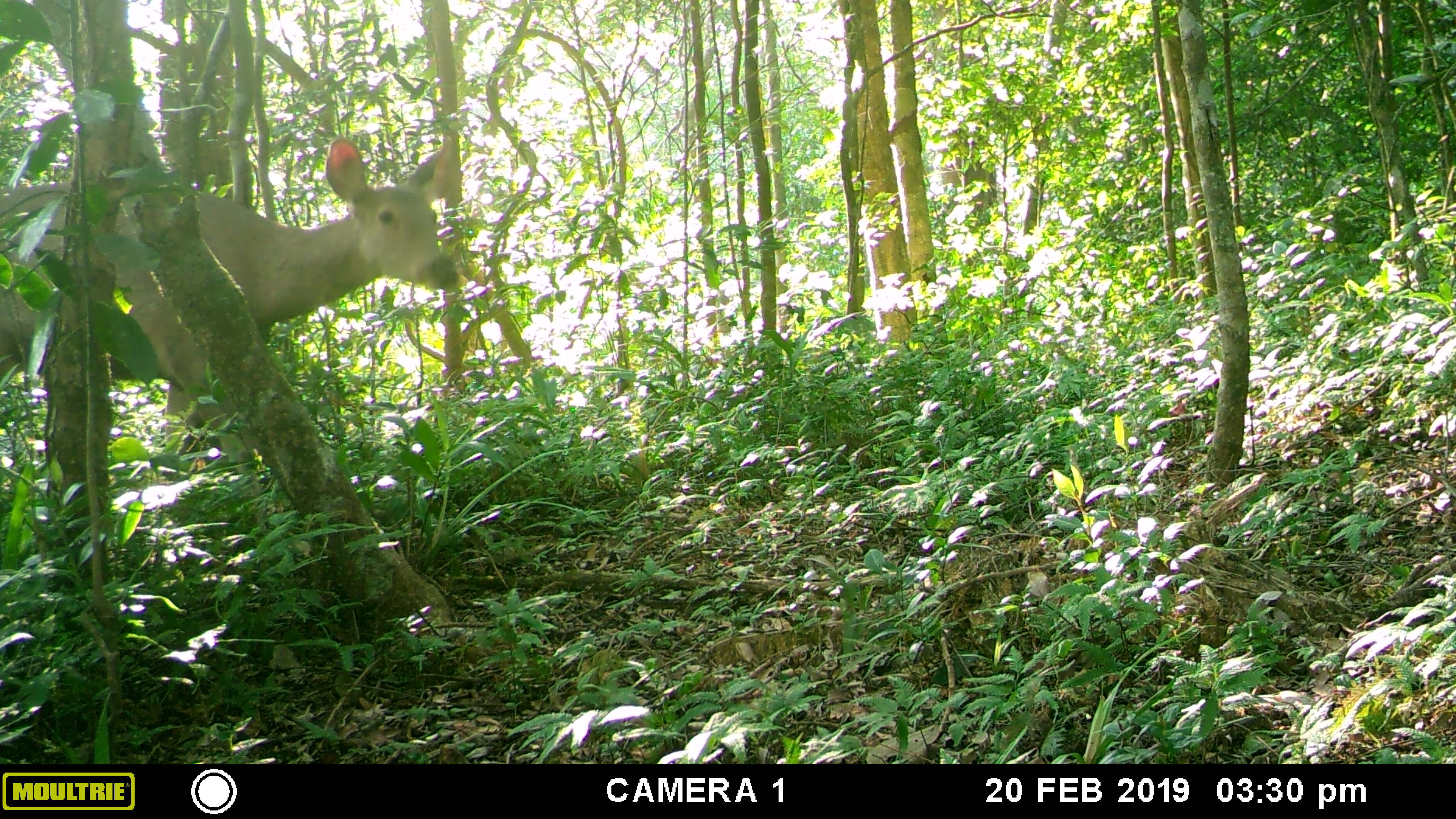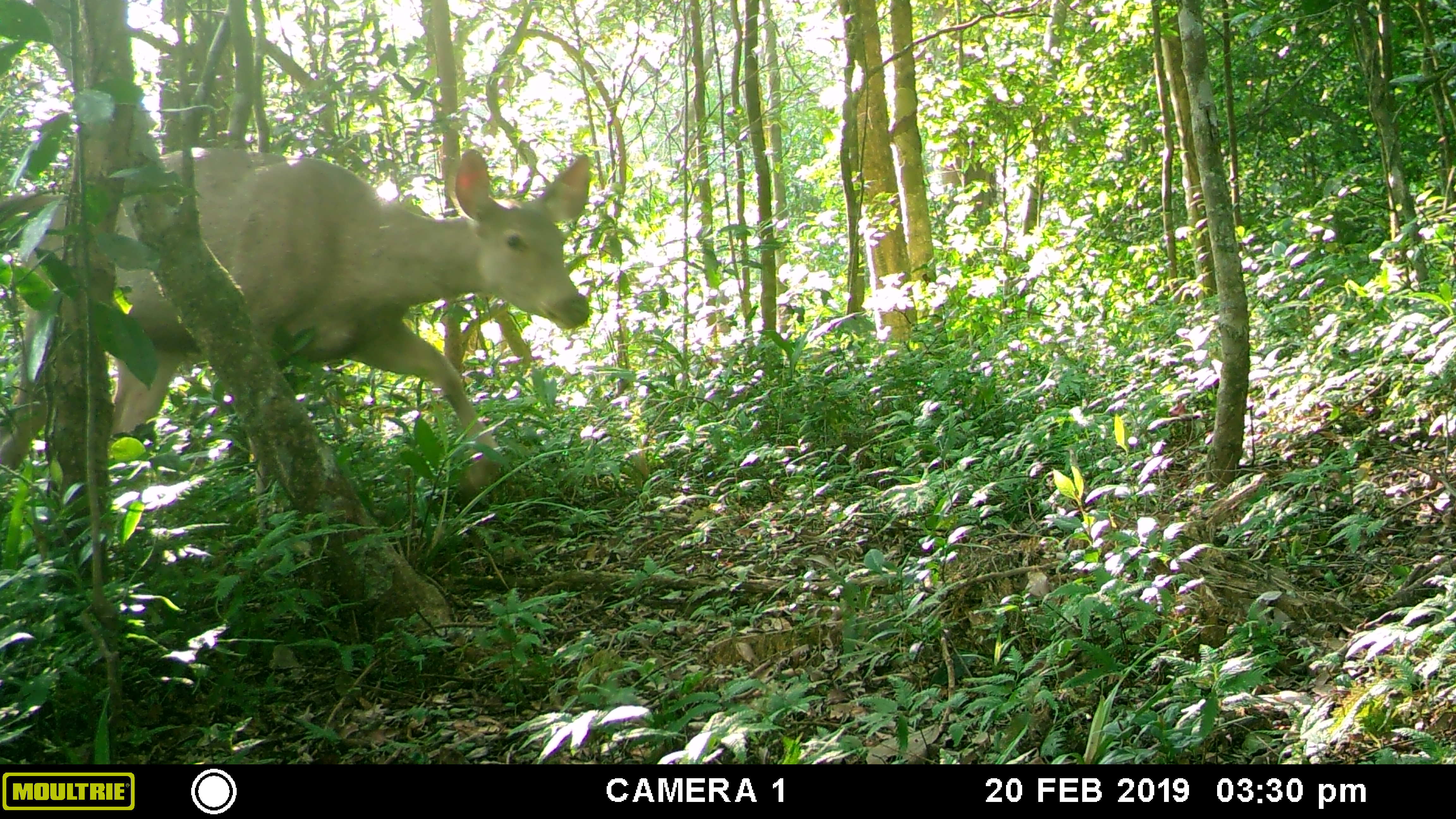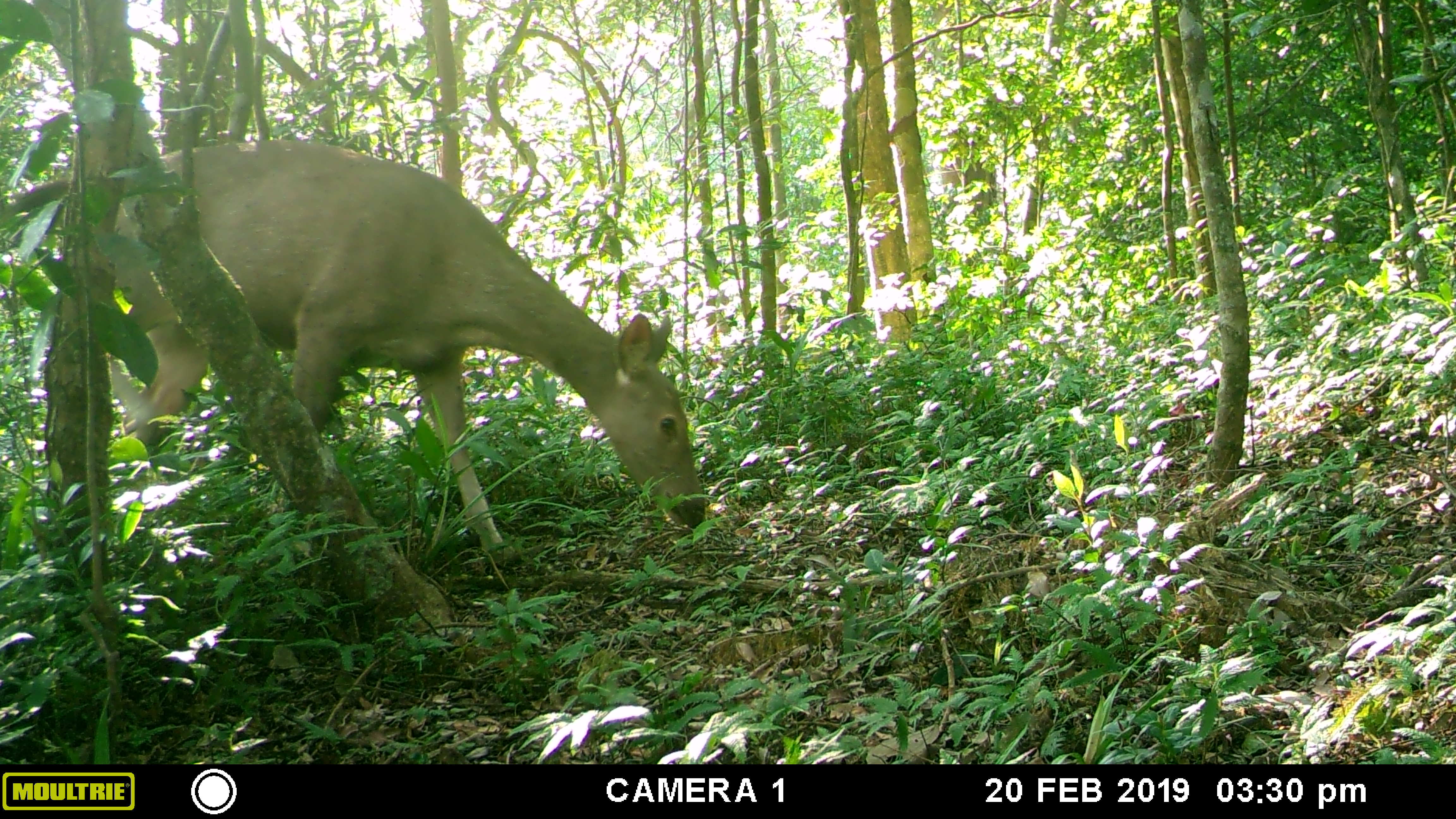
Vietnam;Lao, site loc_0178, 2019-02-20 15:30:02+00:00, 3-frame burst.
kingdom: Animalia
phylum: Chordata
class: Mammalia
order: Artiodactyla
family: Cervidae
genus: Rusa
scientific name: Rusa unicolor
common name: sambar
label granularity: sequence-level